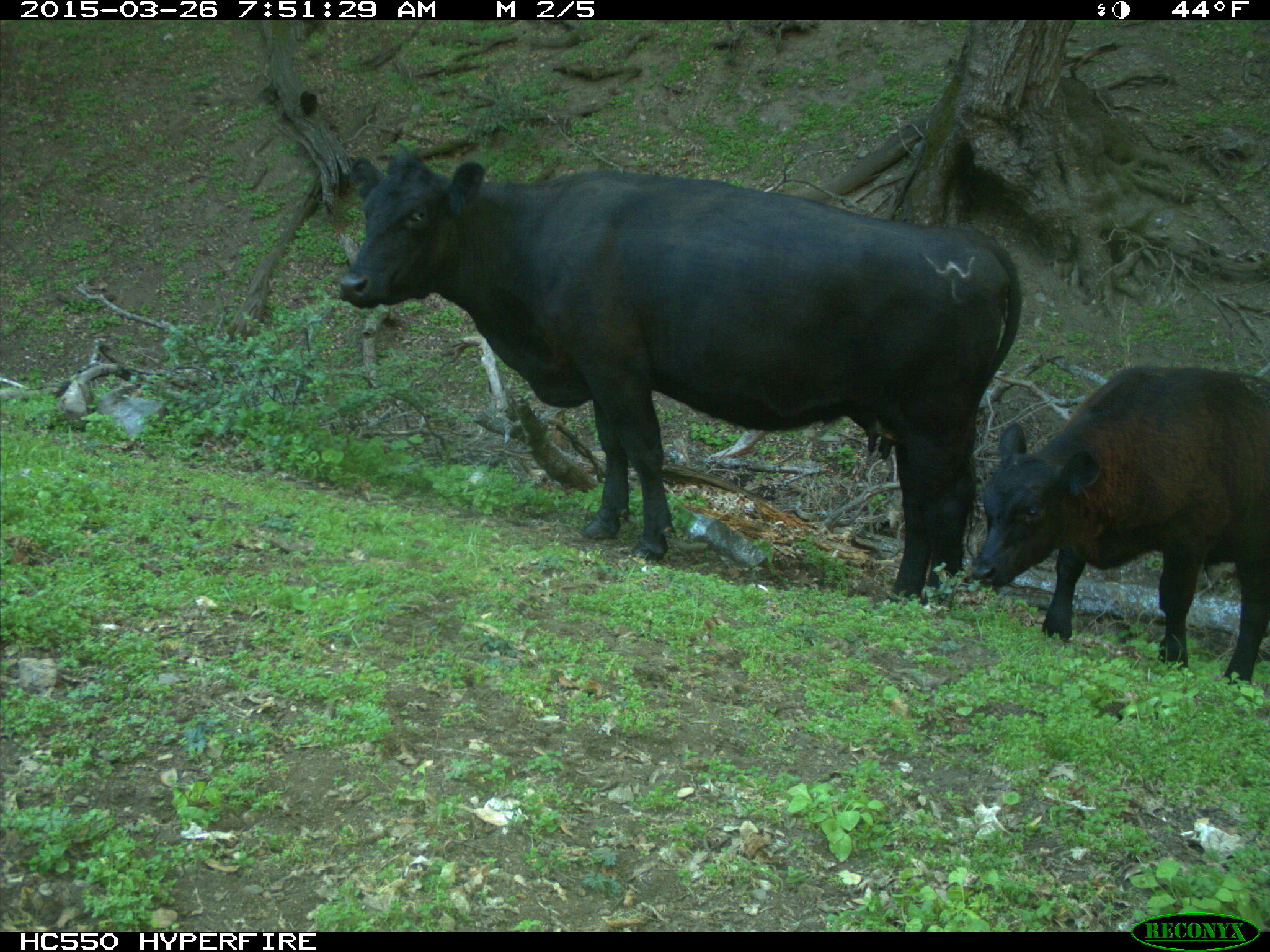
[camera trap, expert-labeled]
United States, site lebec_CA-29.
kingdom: Animalia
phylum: Chordata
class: Mammalia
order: Artiodactyla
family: Bovidae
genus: Bos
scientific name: Bos taurus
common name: domestic cow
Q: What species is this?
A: Bos taurus (domestic cow).